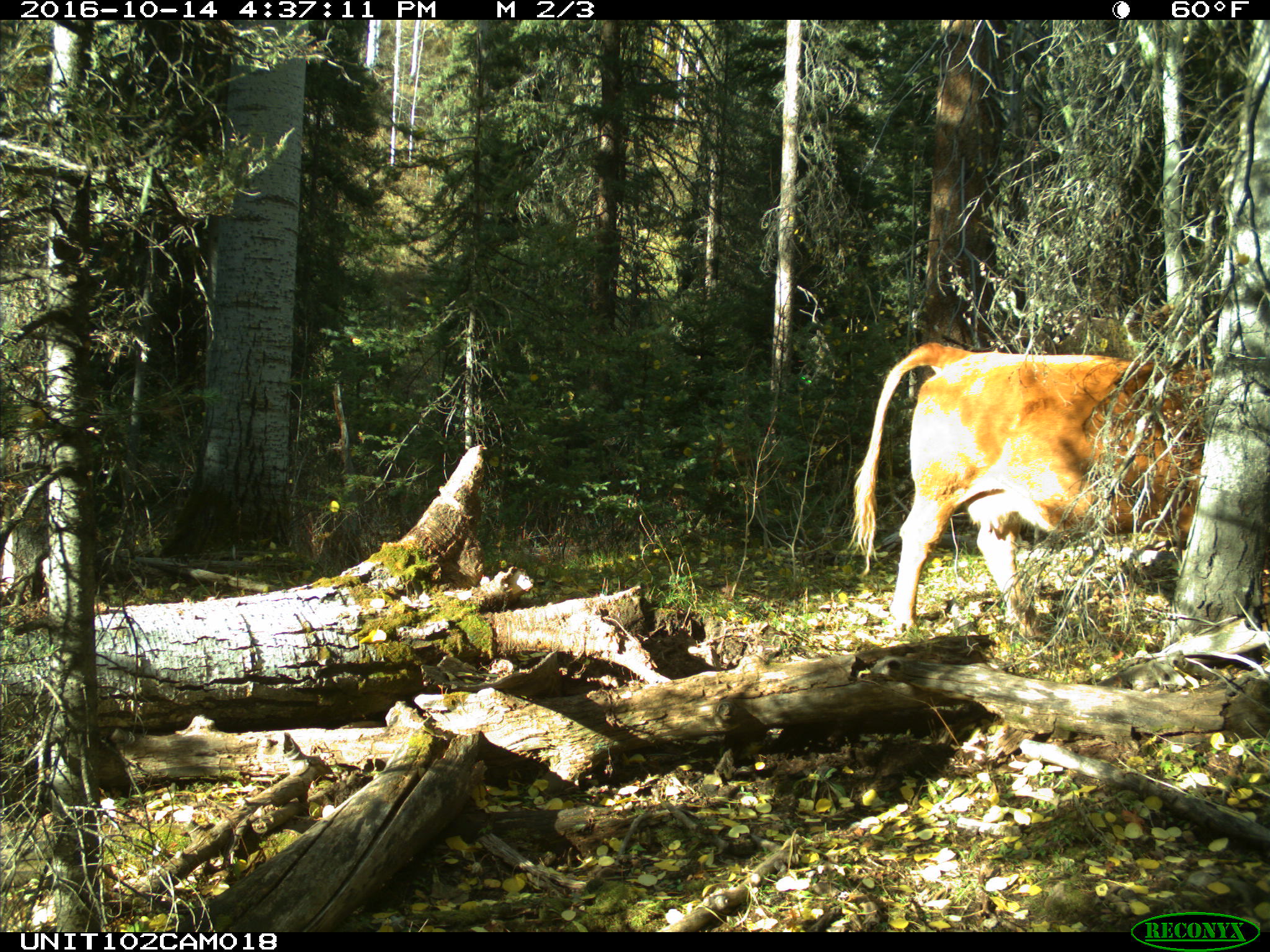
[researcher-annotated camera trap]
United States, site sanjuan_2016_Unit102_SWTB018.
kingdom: Animalia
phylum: Chordata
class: Mammalia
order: Artiodactyla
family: Bovidae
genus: Bos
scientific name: Bos taurus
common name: domestic cow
Bos taurus (domestic cow).